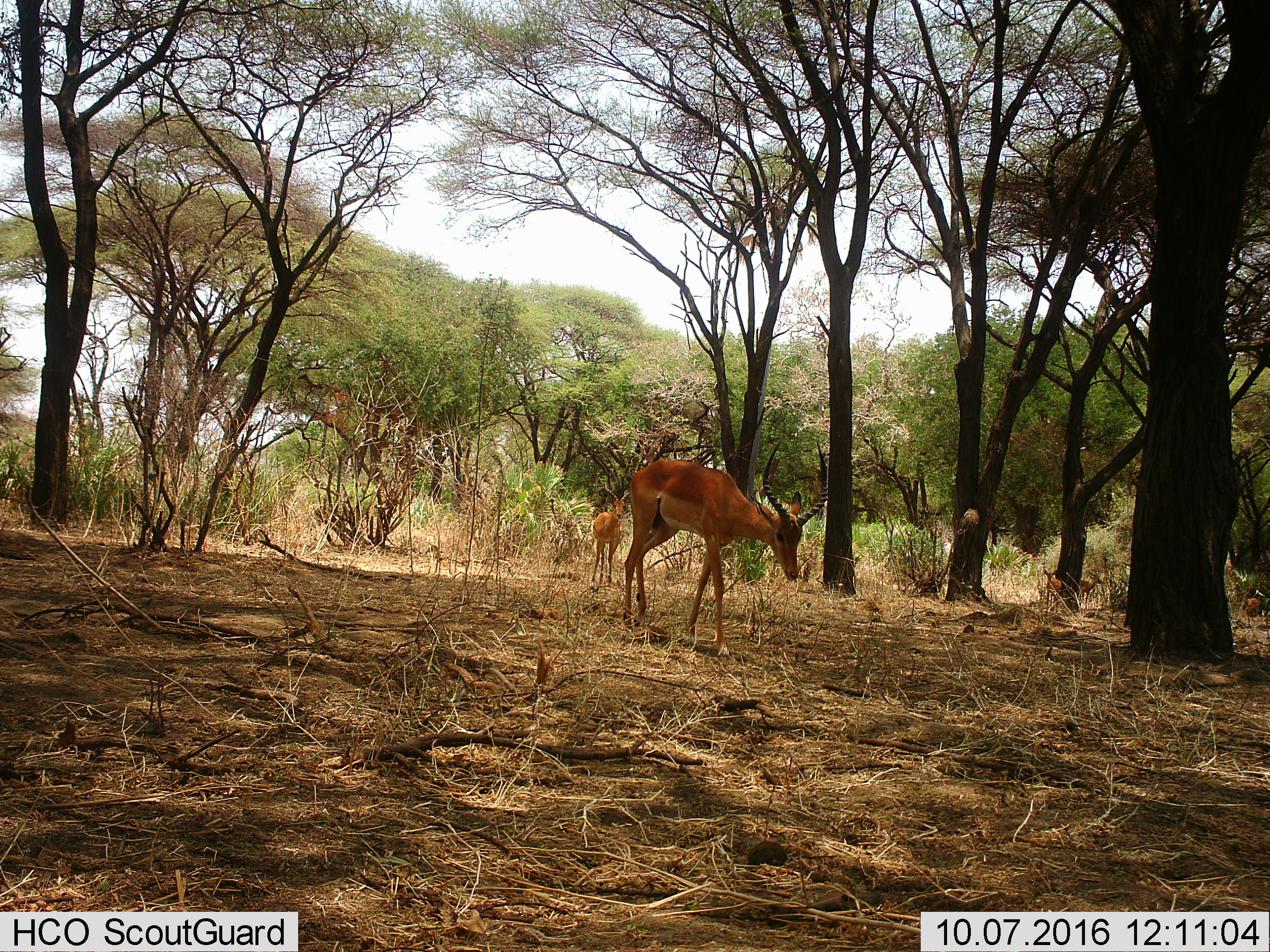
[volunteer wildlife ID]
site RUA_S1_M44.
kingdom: Animalia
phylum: Chordata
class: Mammalia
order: Artiodactyla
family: Bovidae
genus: Aepyceros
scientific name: Aepyceros melampus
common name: impala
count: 5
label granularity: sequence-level